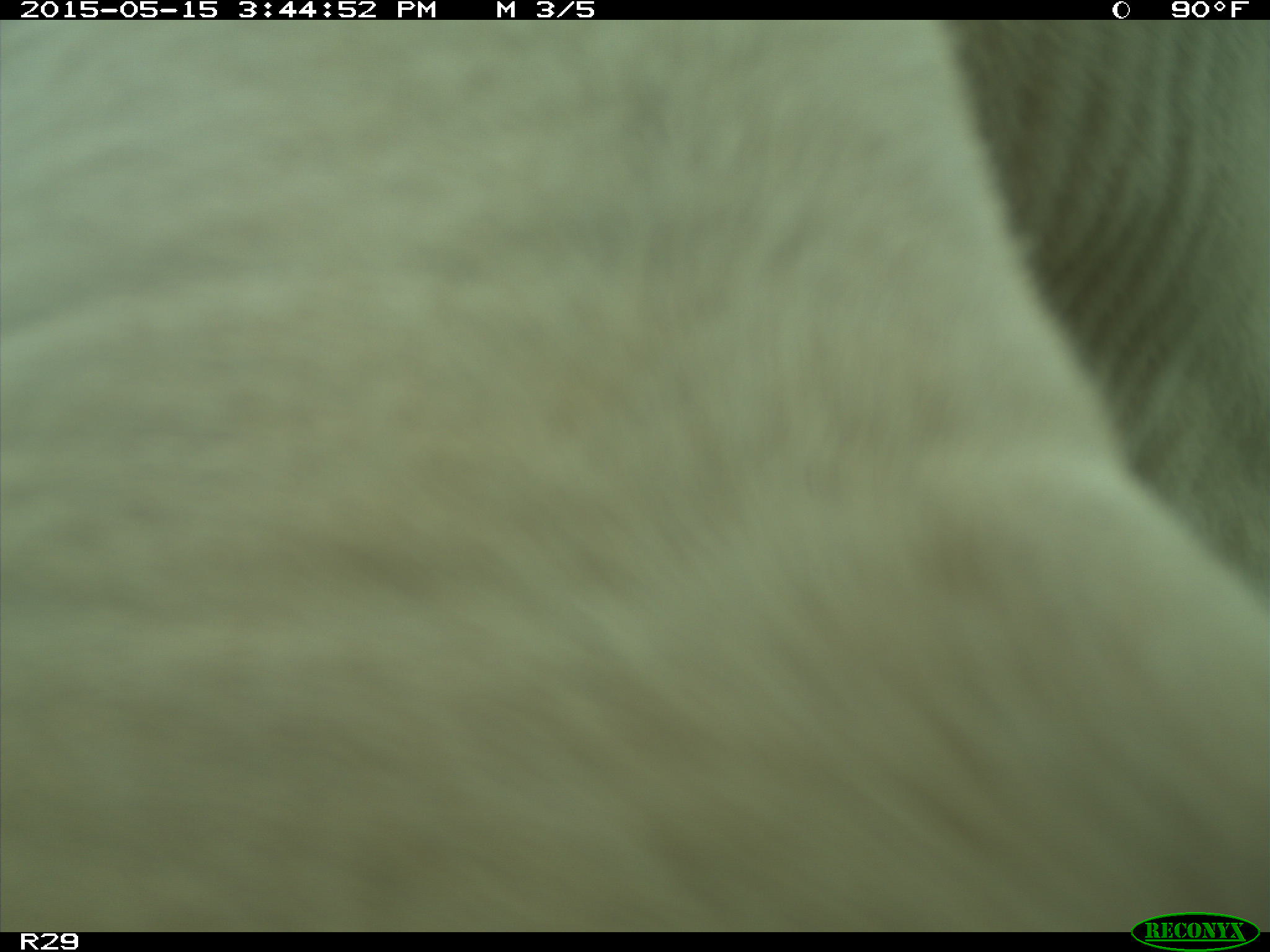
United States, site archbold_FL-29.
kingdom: Animalia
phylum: Chordata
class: Mammalia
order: Artiodactyla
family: Bovidae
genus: Bos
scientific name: Bos taurus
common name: domestic cow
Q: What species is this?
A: Bos taurus (domestic cow).